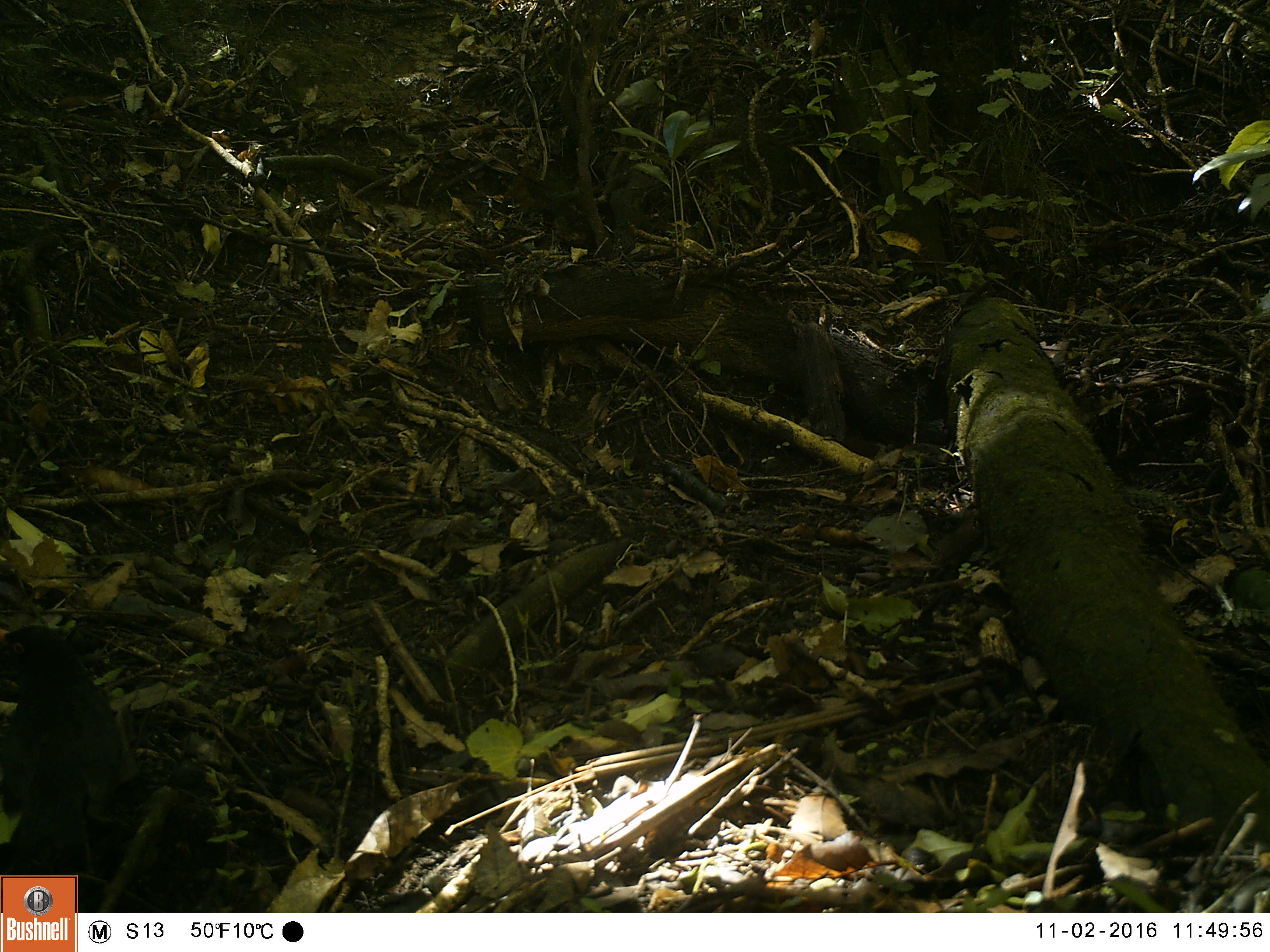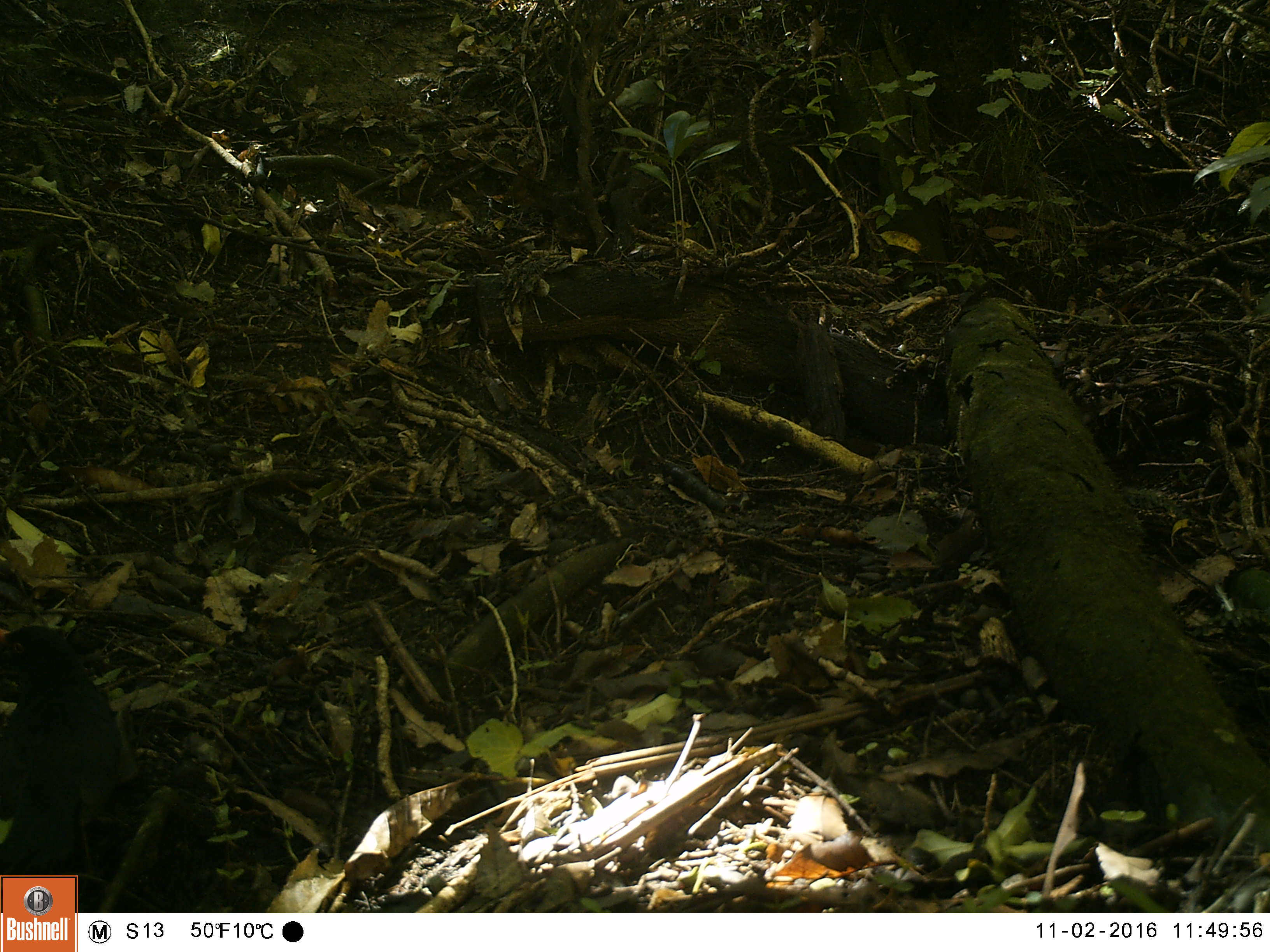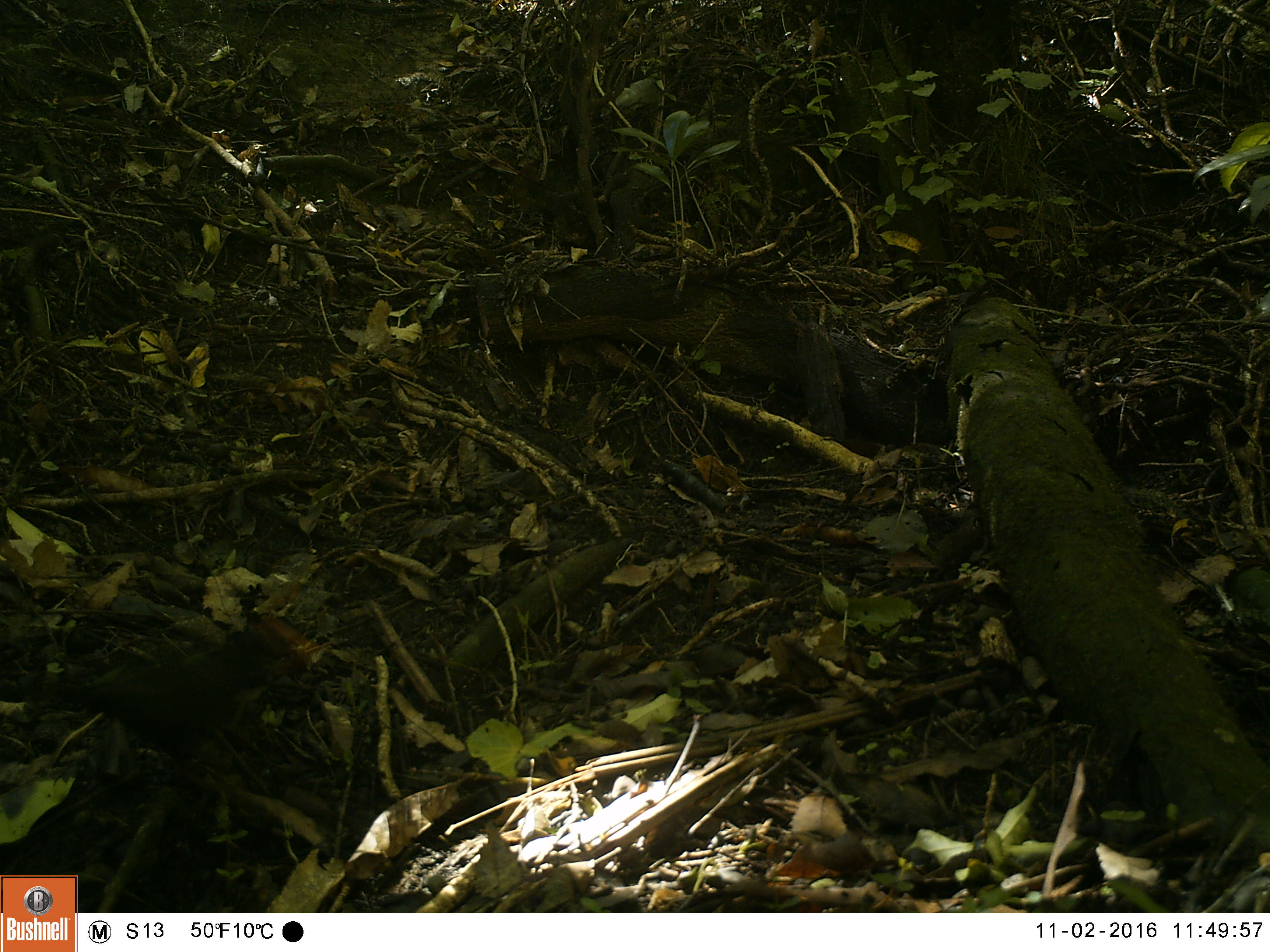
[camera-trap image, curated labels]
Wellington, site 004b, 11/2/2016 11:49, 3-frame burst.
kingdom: Animalia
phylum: Chordata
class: Aves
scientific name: Aves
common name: bird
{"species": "bird (Aves)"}